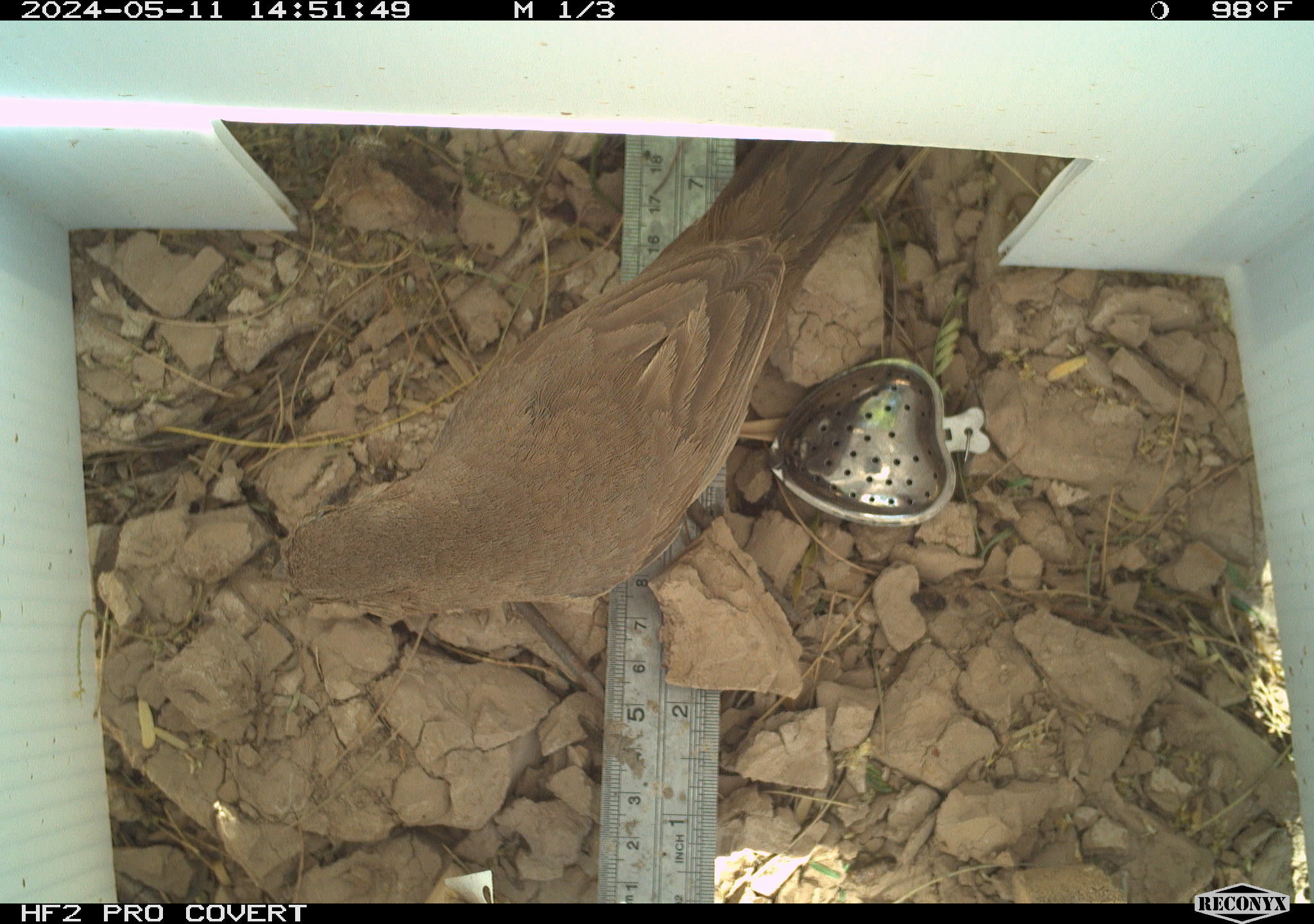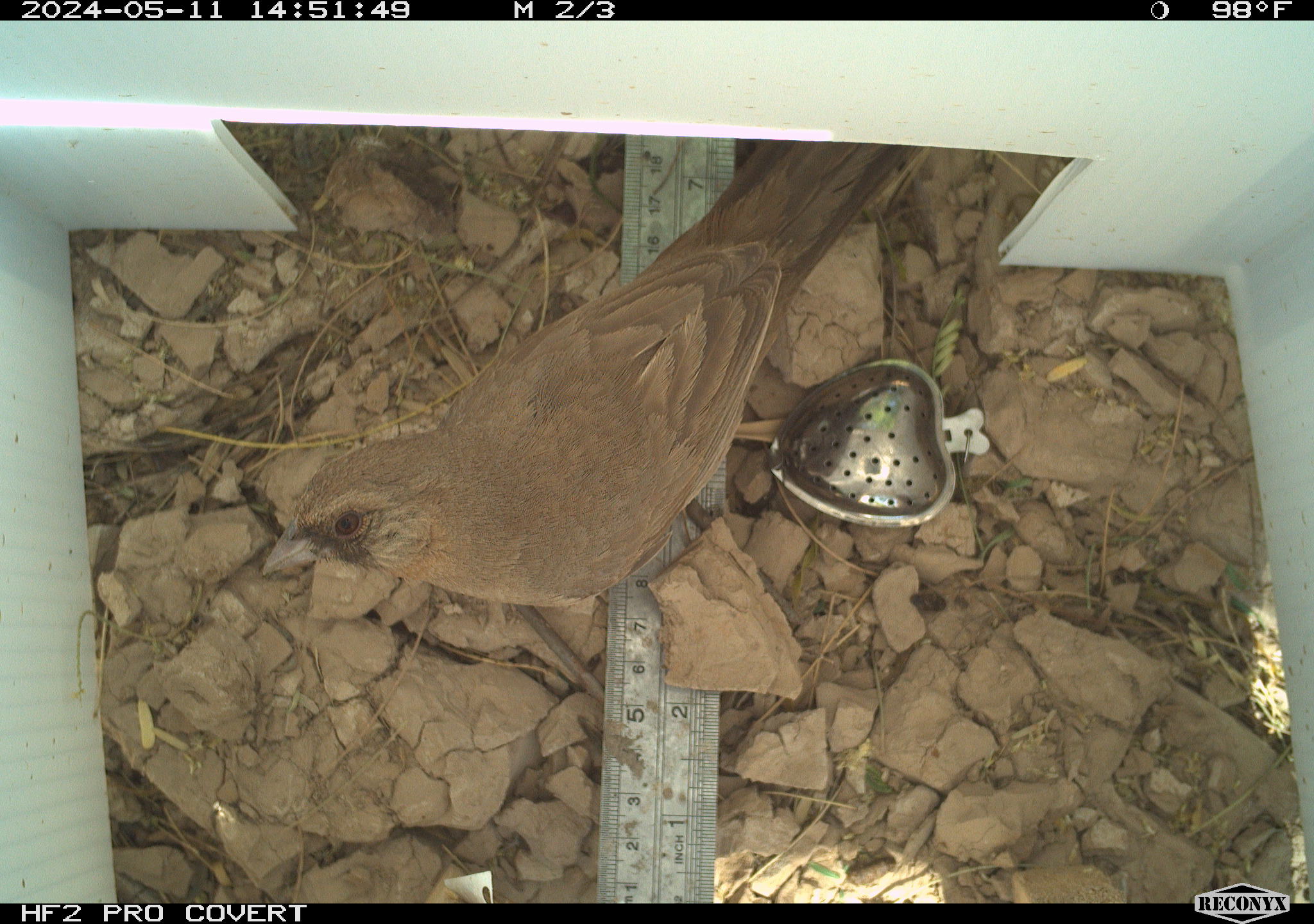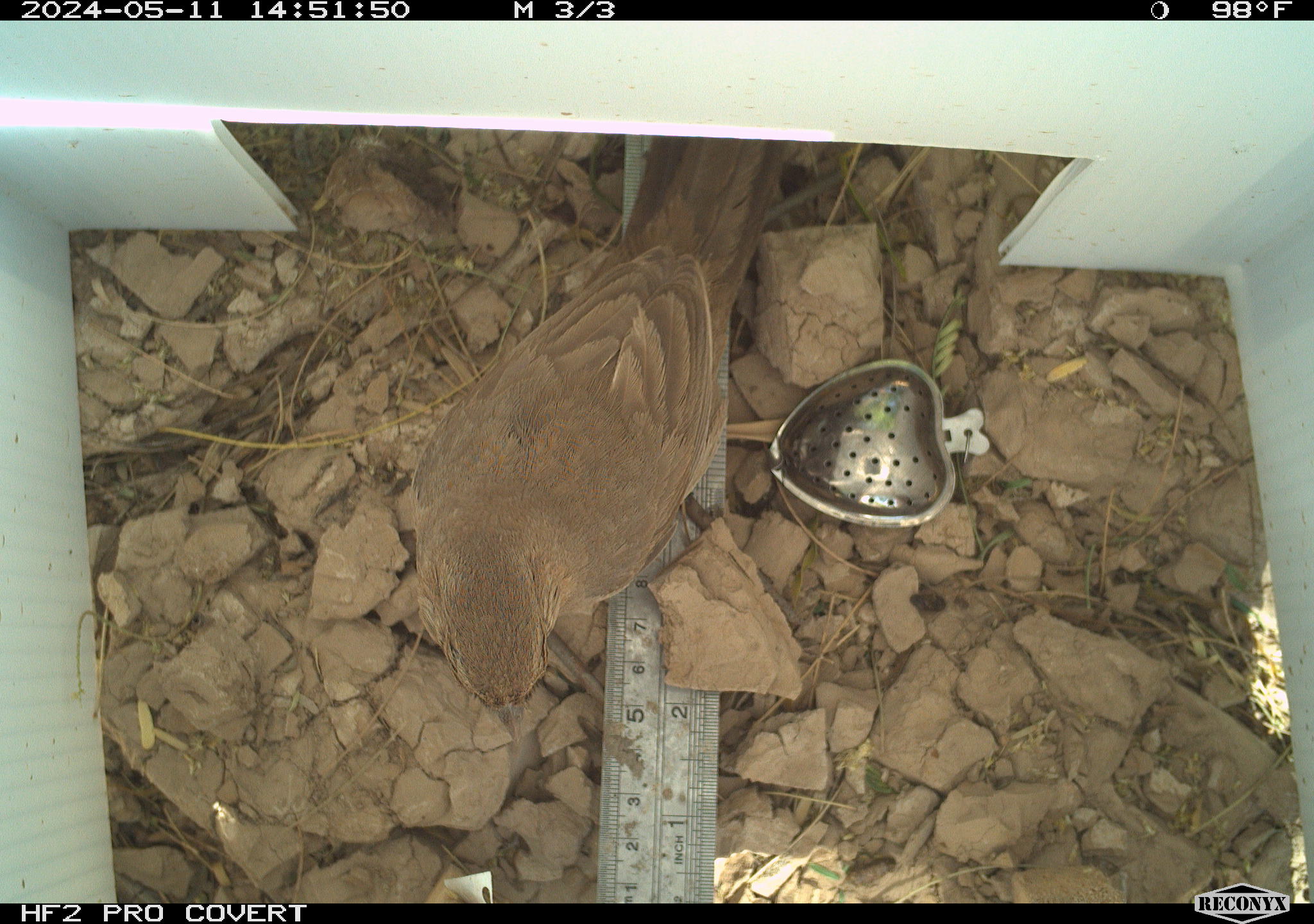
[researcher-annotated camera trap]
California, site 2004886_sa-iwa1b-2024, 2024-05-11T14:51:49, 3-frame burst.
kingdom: Animalia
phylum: Chordata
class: Aves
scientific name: Aves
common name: bird